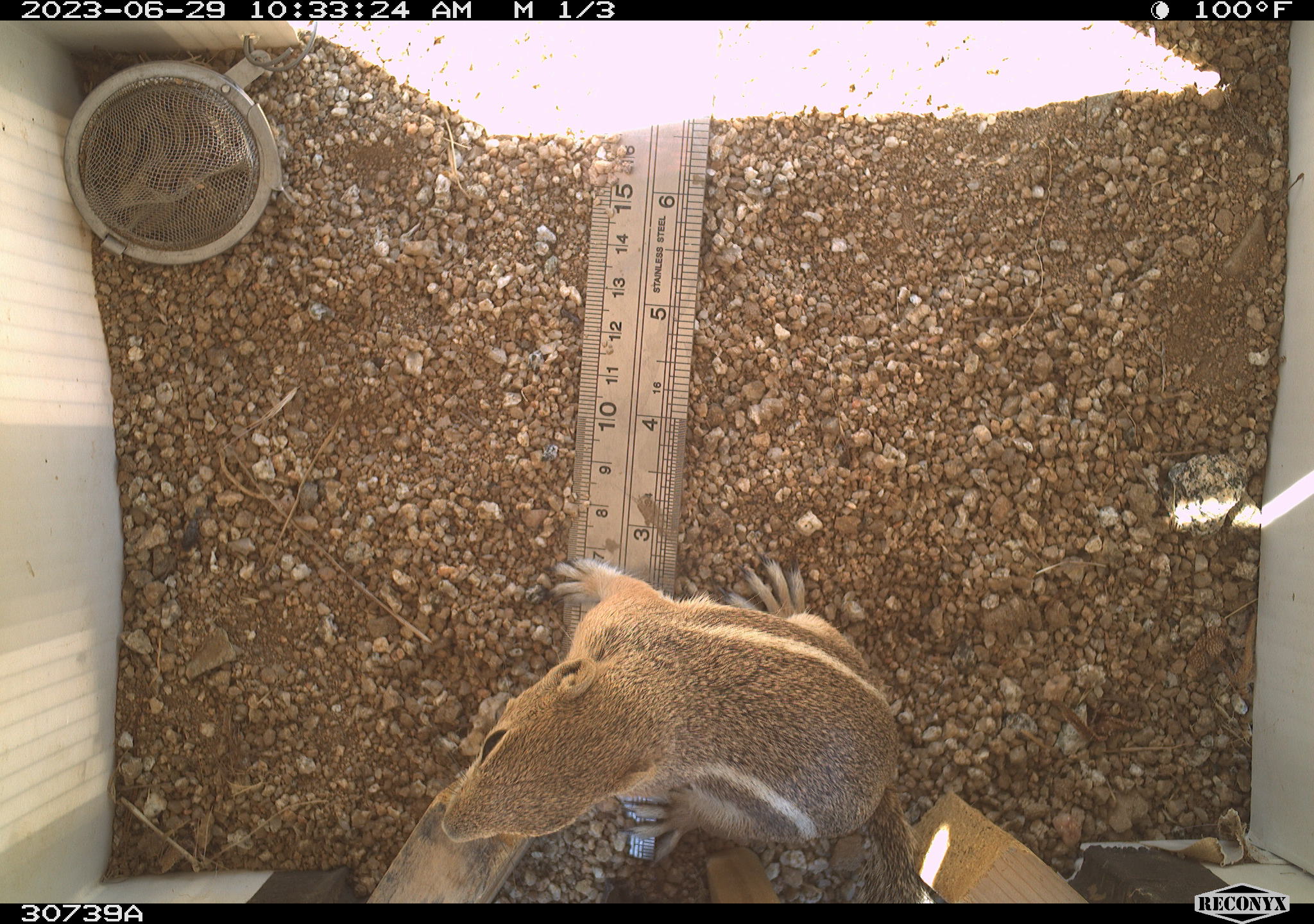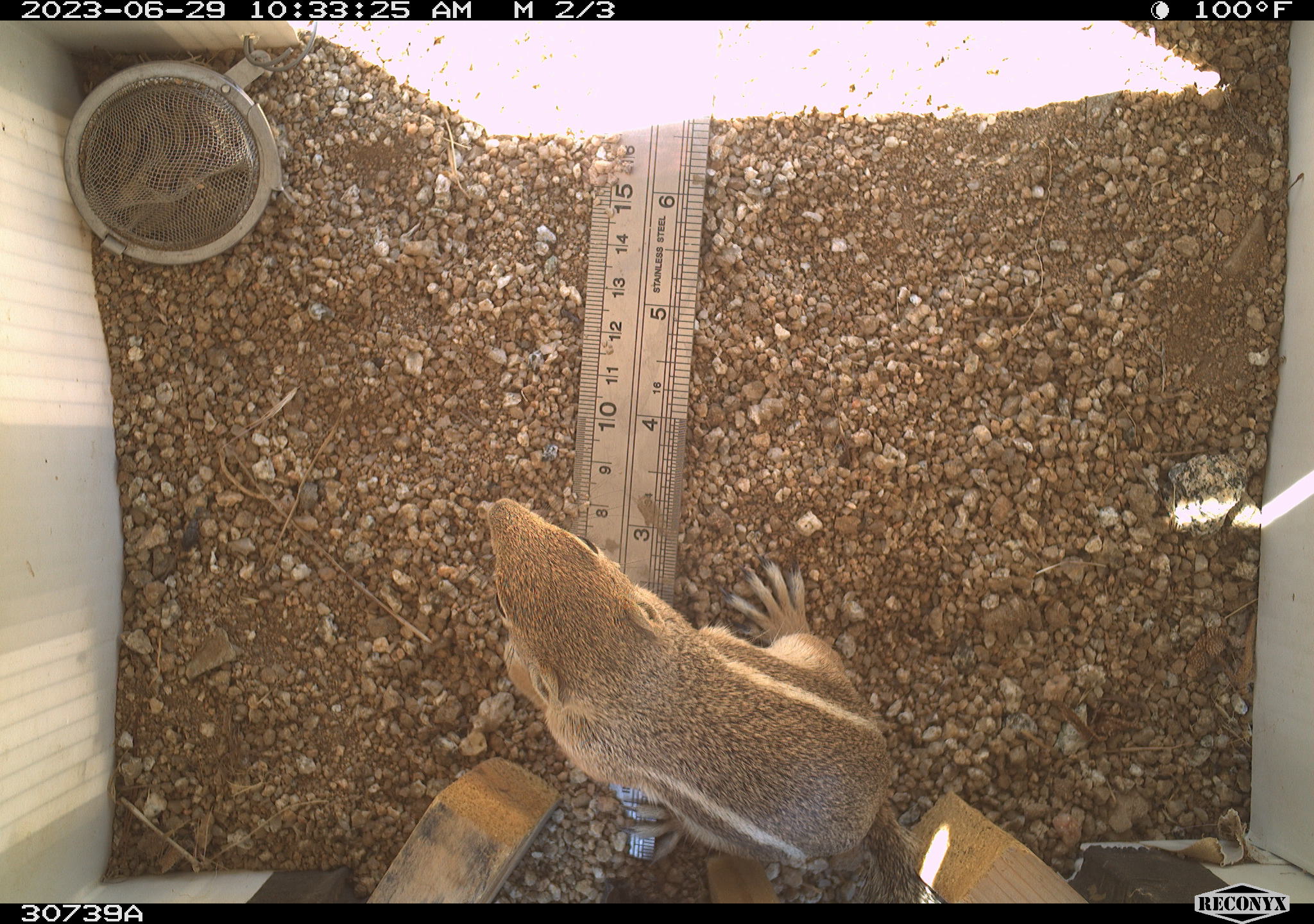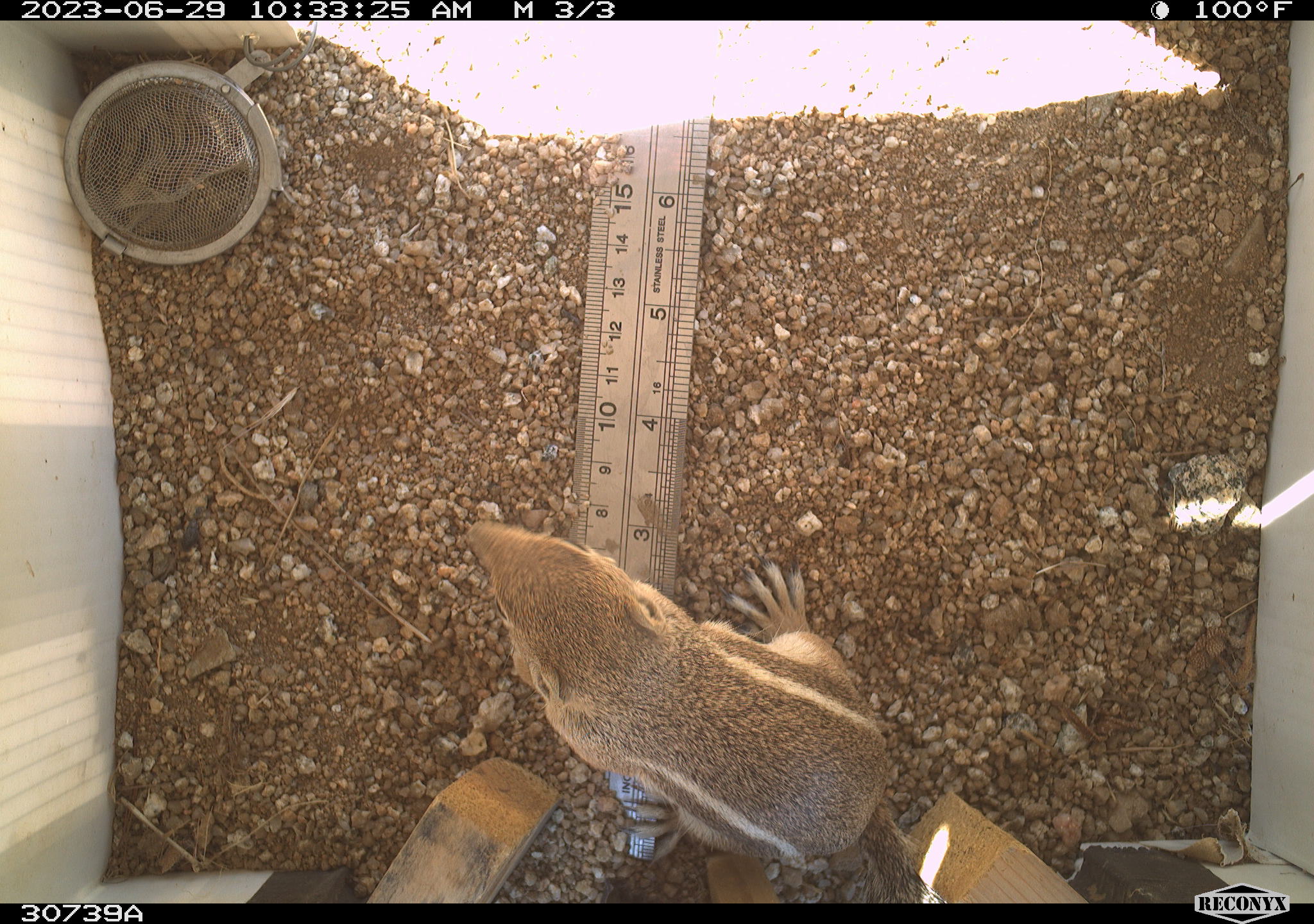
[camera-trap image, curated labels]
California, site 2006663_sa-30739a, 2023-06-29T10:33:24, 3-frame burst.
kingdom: Animalia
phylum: Chordata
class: Mammalia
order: Rodentia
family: Sciuridae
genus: Ammospermophilus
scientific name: Ammospermophilus leucurus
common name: white-tailed antelope squirrel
White-tailed antelope squirrel (Ammospermophilus leucurus).